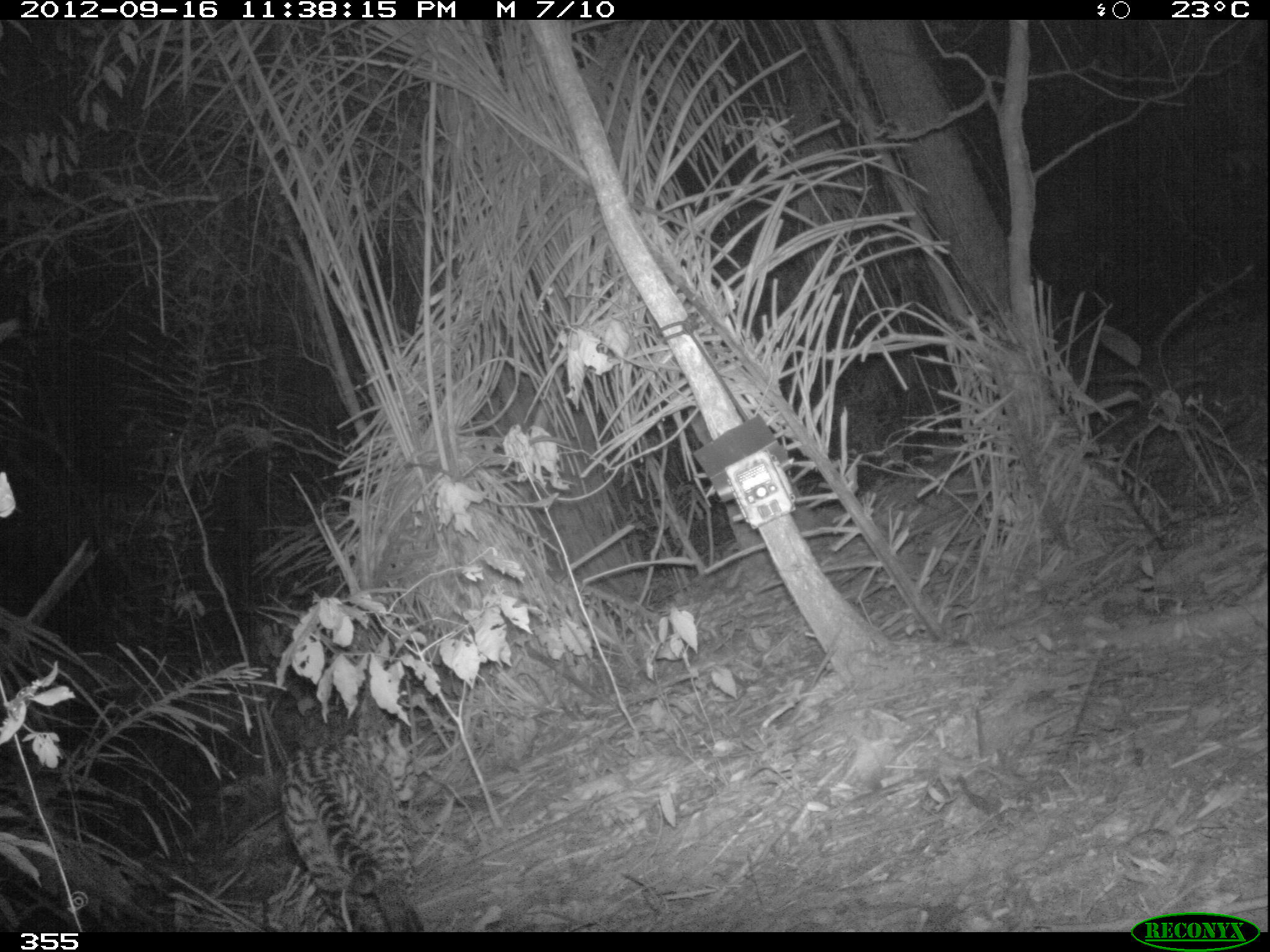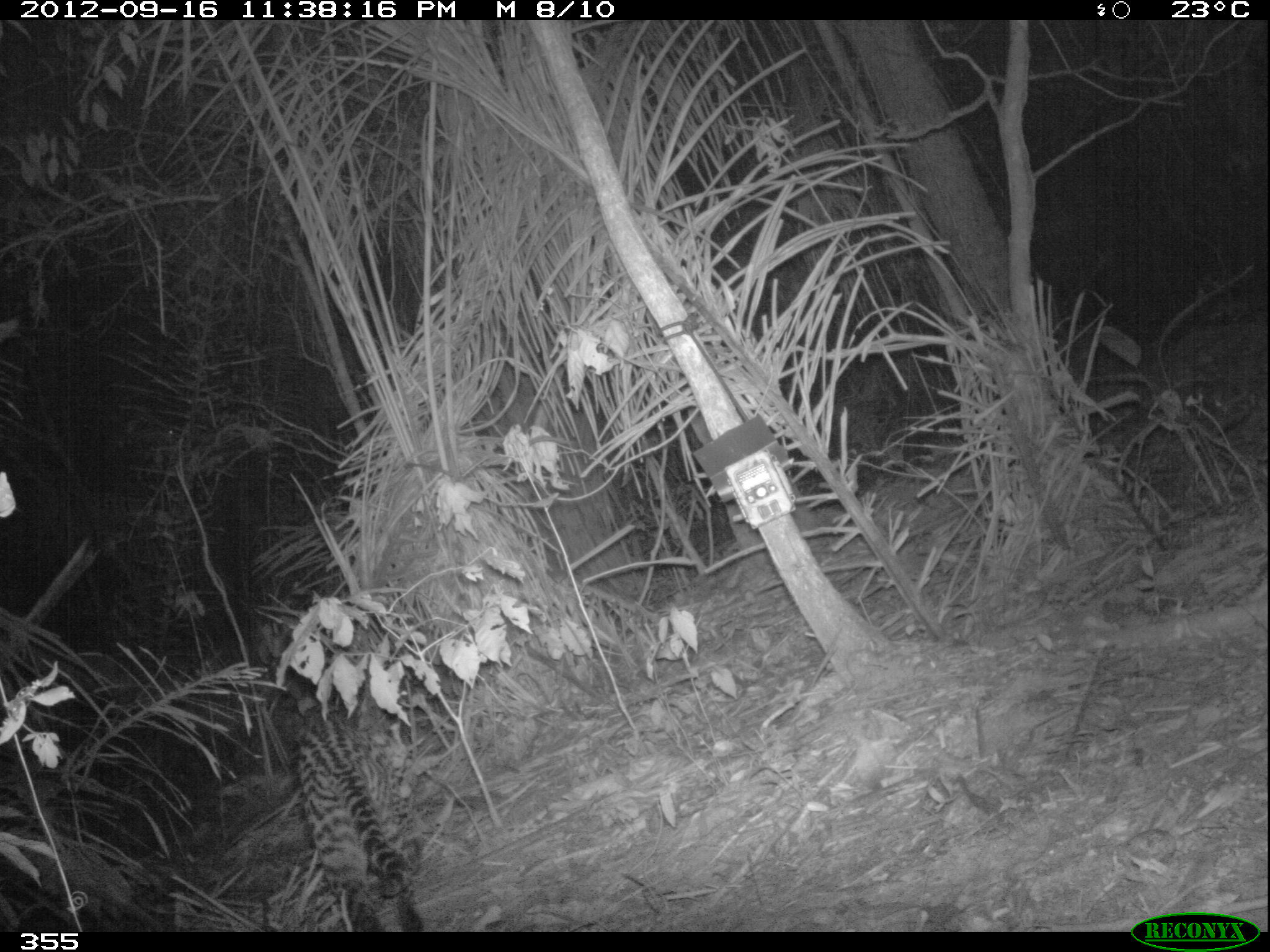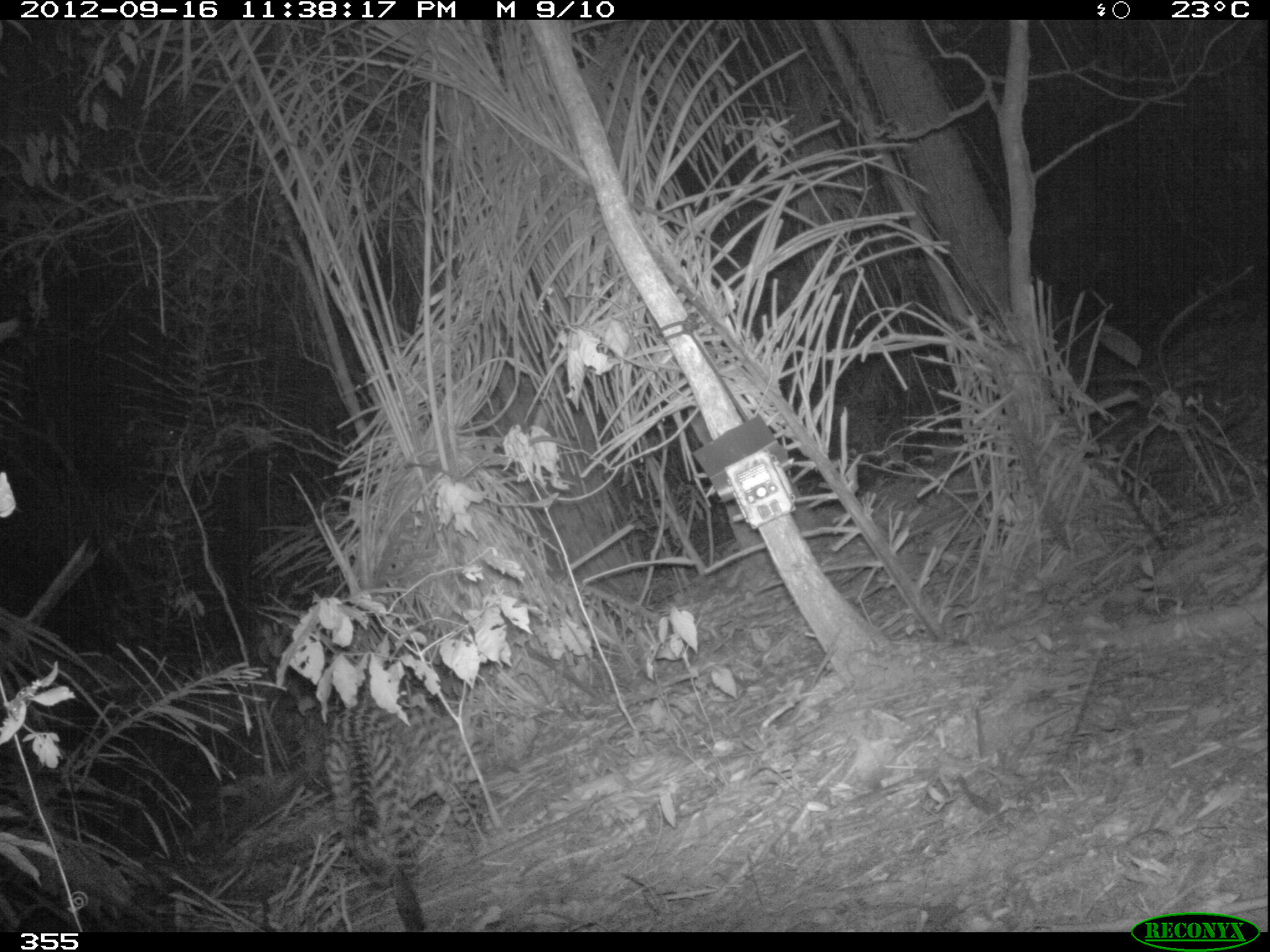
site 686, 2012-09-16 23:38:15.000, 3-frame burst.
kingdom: Animalia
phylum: Chordata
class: Mammalia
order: Carnivora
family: Felidae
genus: Leopardus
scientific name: Leopardus pardalis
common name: ocelot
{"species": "Leopardus pardalis (ocelot)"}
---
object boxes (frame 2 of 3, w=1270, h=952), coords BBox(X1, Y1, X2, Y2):
leopardus pardalis: BBox(287, 700, 426, 932)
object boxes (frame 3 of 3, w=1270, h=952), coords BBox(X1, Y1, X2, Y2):
leopardus pardalis: BBox(315, 695, 483, 931)